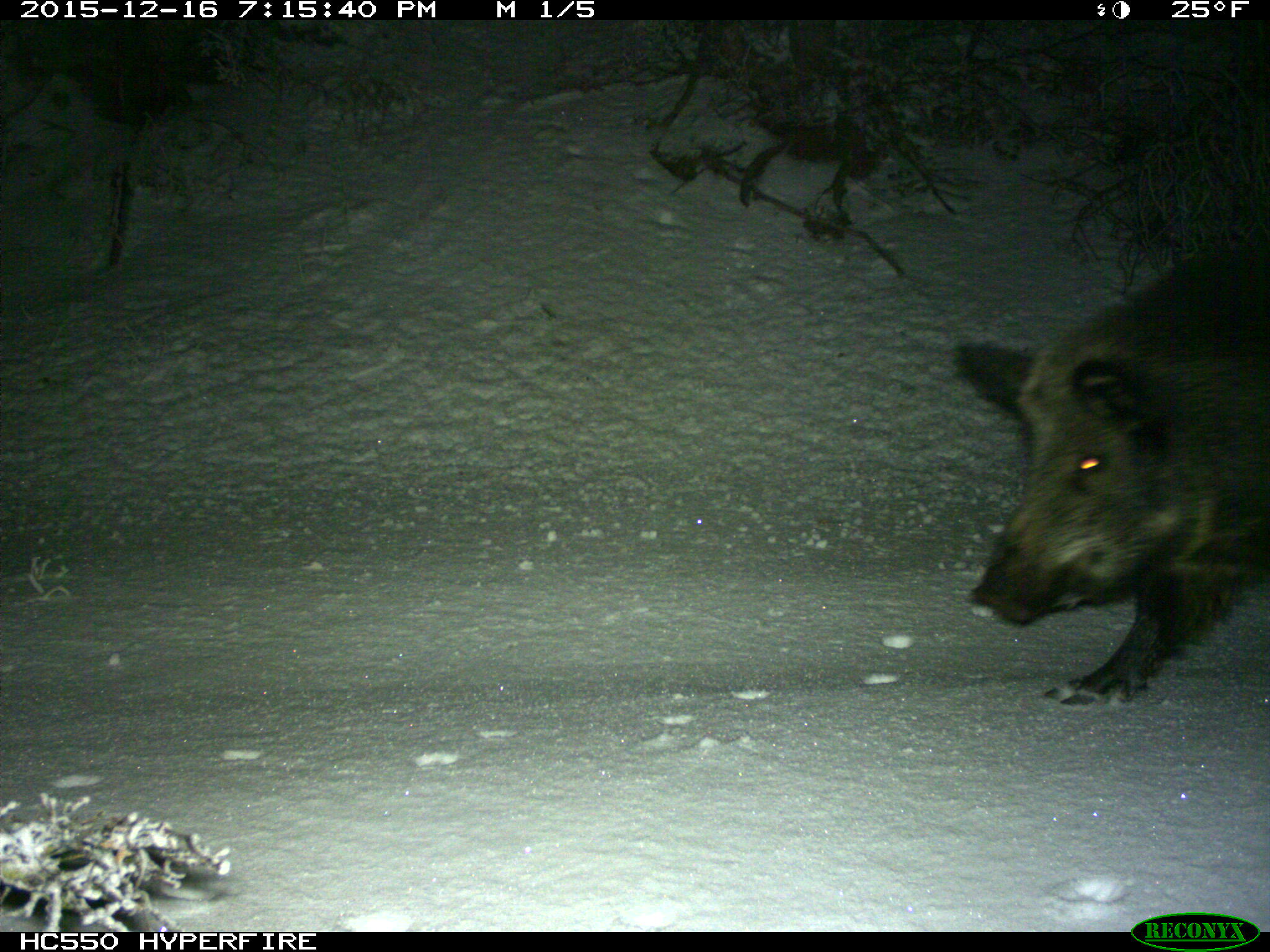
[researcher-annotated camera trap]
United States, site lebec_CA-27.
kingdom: Animalia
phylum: Chordata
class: Mammalia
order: Artiodactyla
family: Suidae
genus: Sus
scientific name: Sus scrofa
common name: wild boar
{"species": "Sus scrofa (wild boar)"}